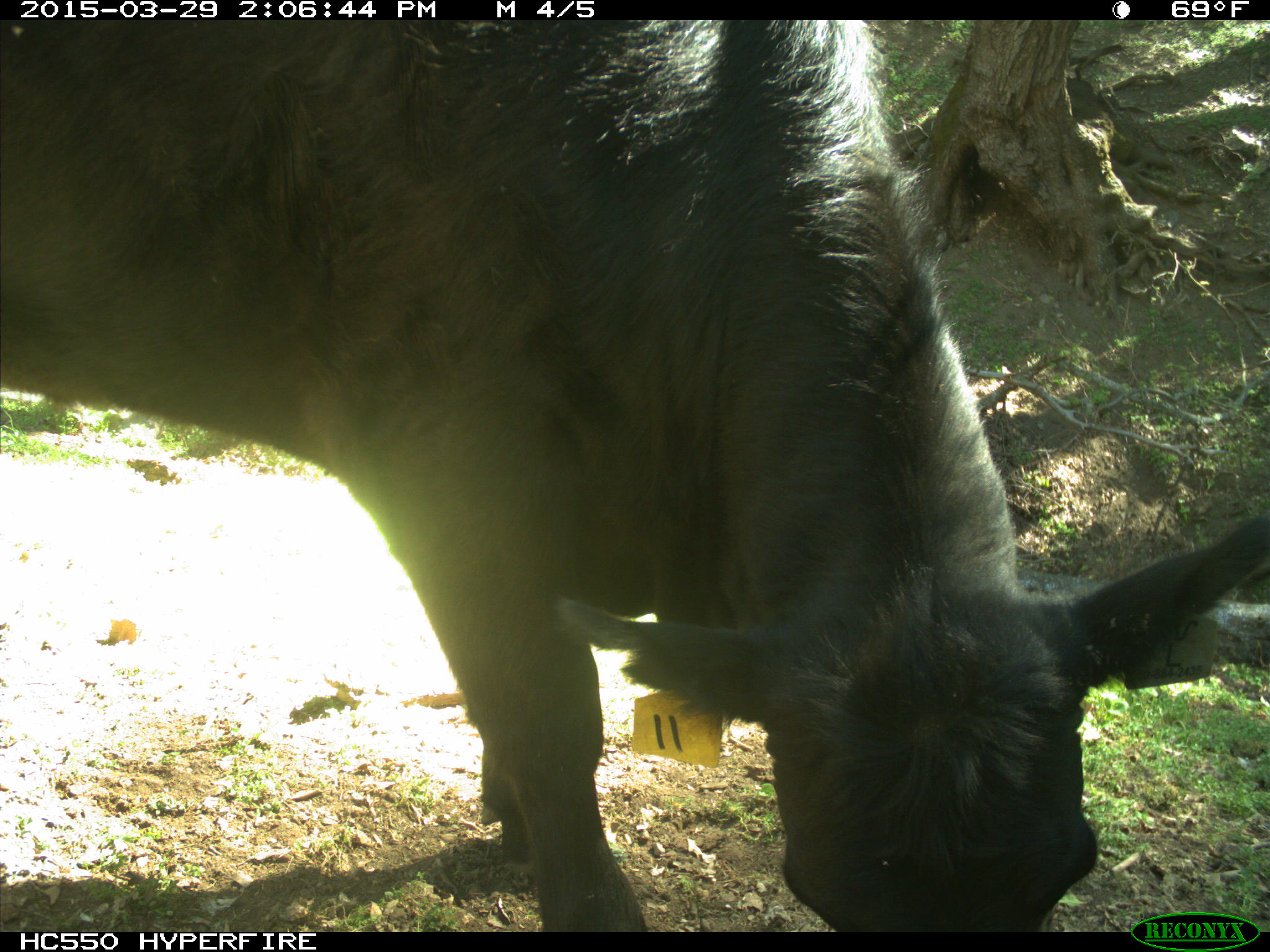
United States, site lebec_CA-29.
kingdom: Animalia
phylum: Chordata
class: Mammalia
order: Artiodactyla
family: Bovidae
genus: Bos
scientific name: Bos taurus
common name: domestic cow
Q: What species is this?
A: Bos taurus (domestic cow).